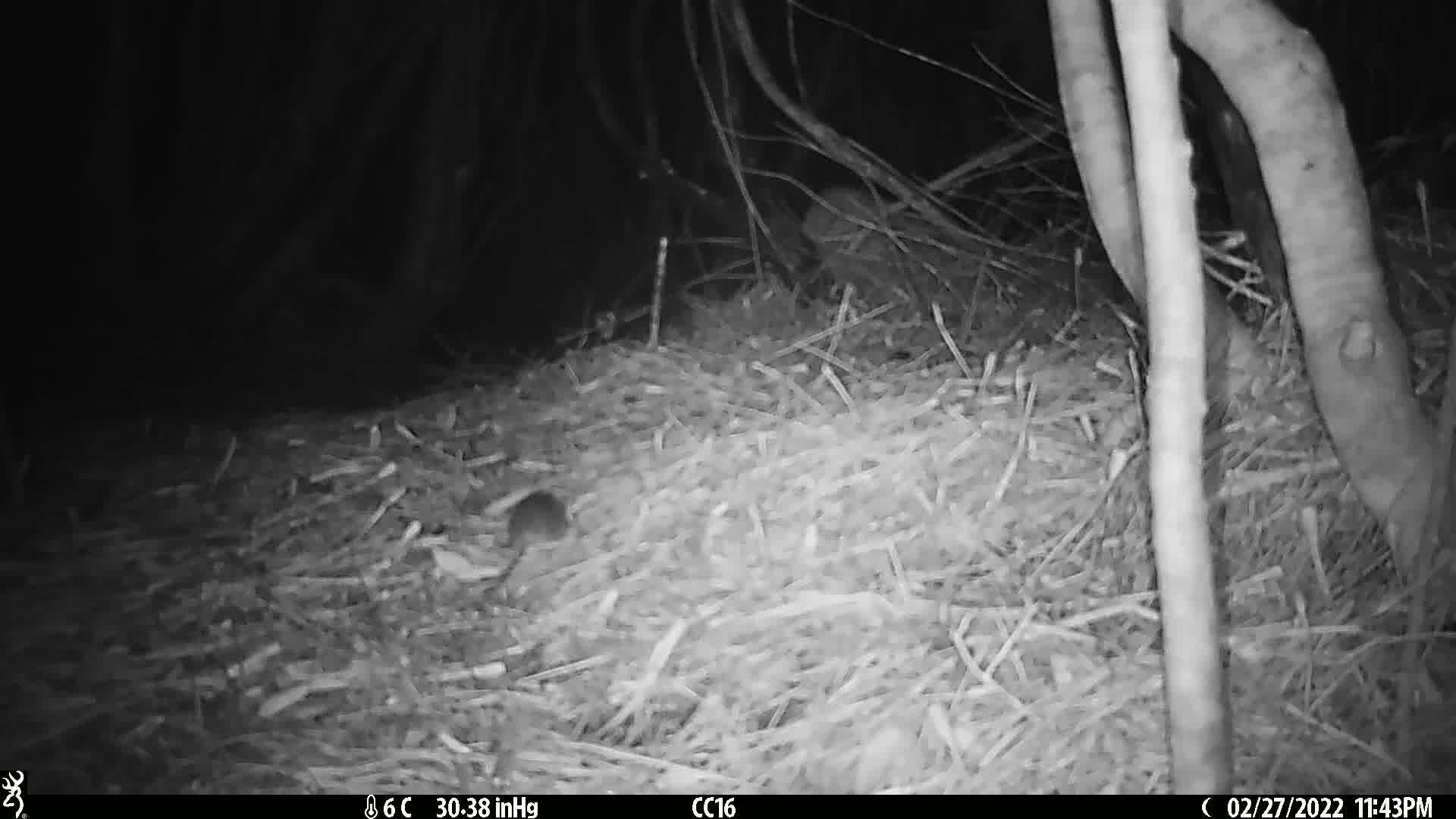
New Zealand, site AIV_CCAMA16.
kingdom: Animalia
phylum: Chordata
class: Mammalia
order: Rodentia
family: Muridae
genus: Mus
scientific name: Mus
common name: mouse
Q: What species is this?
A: Mouse (Mus).